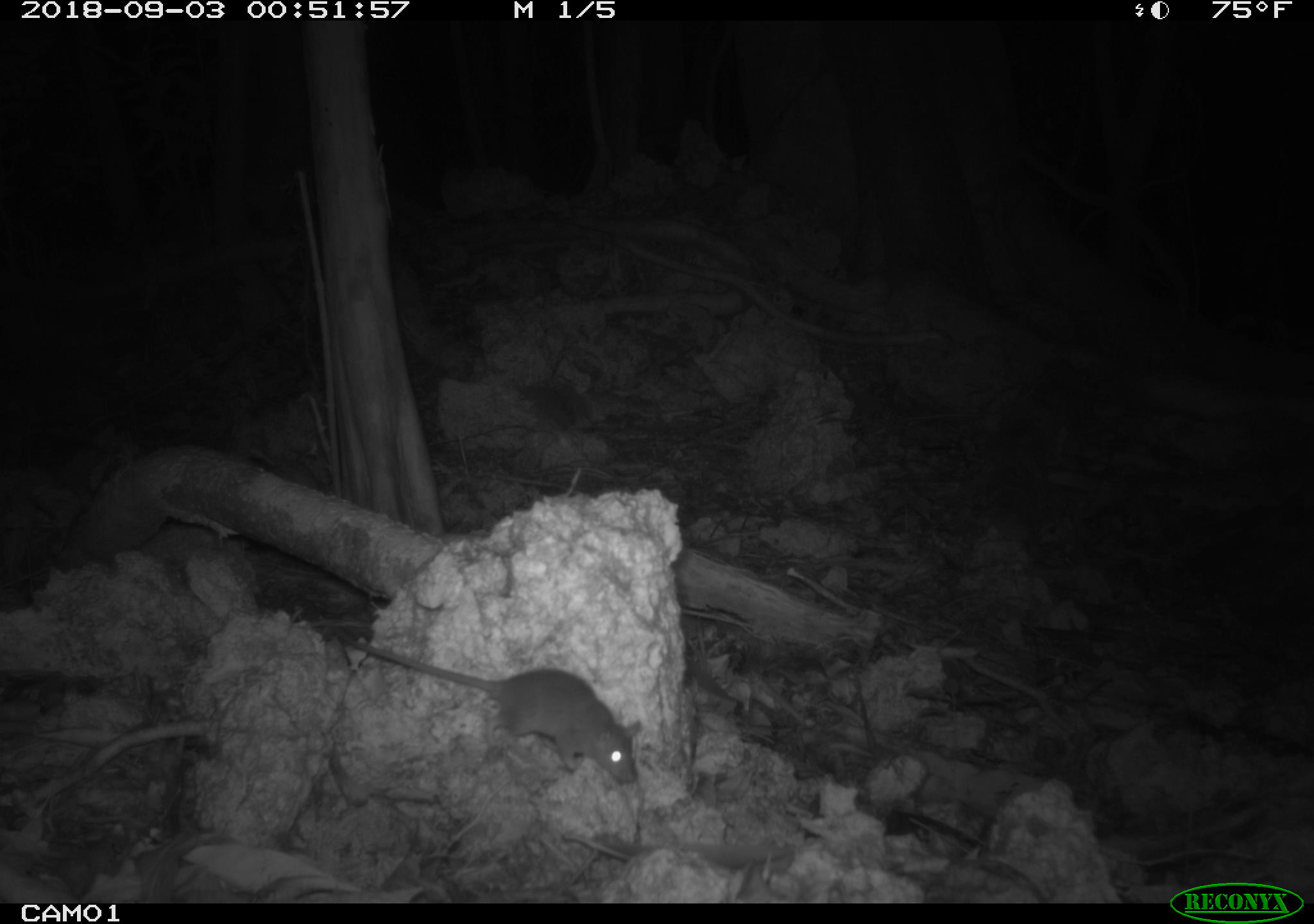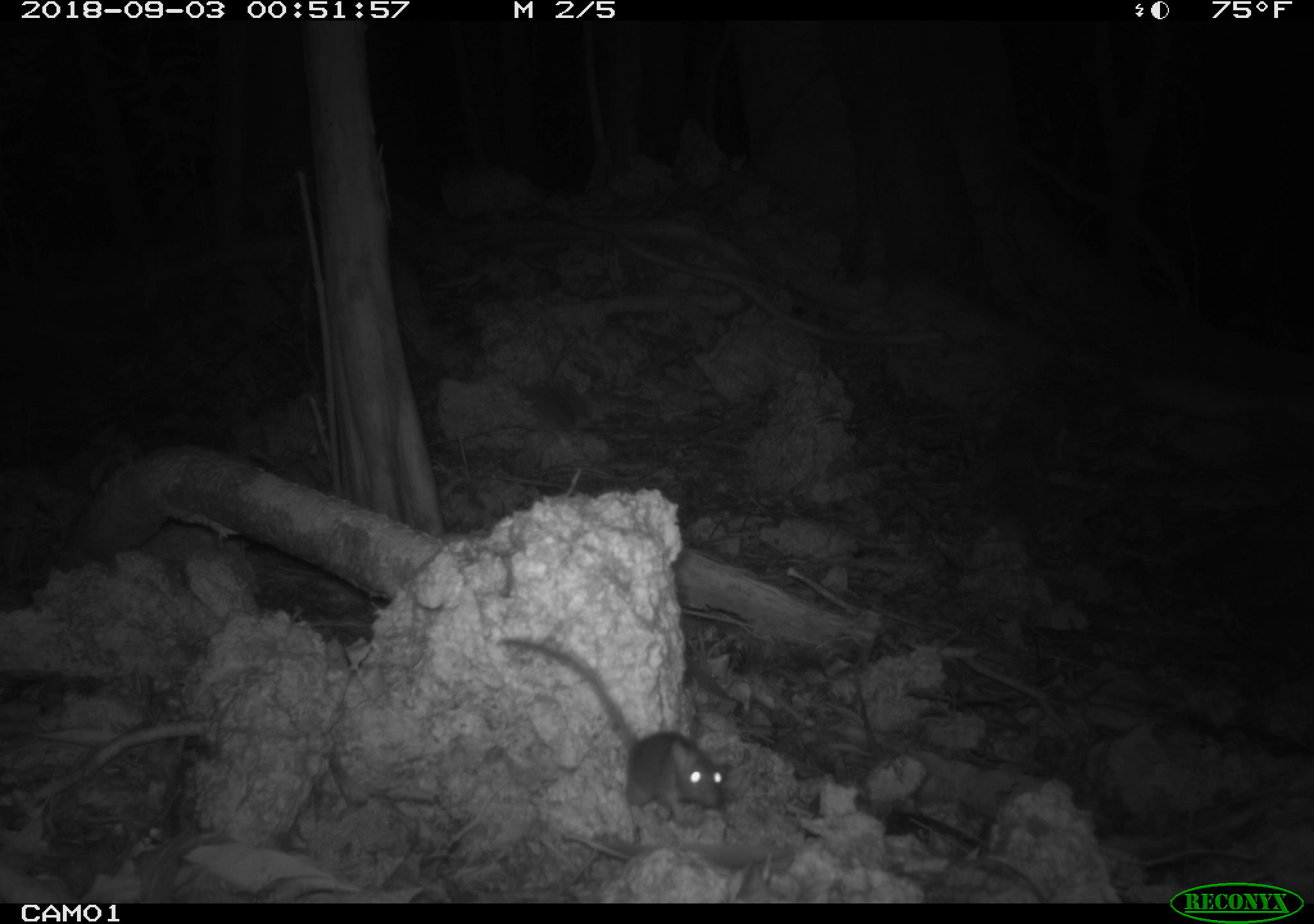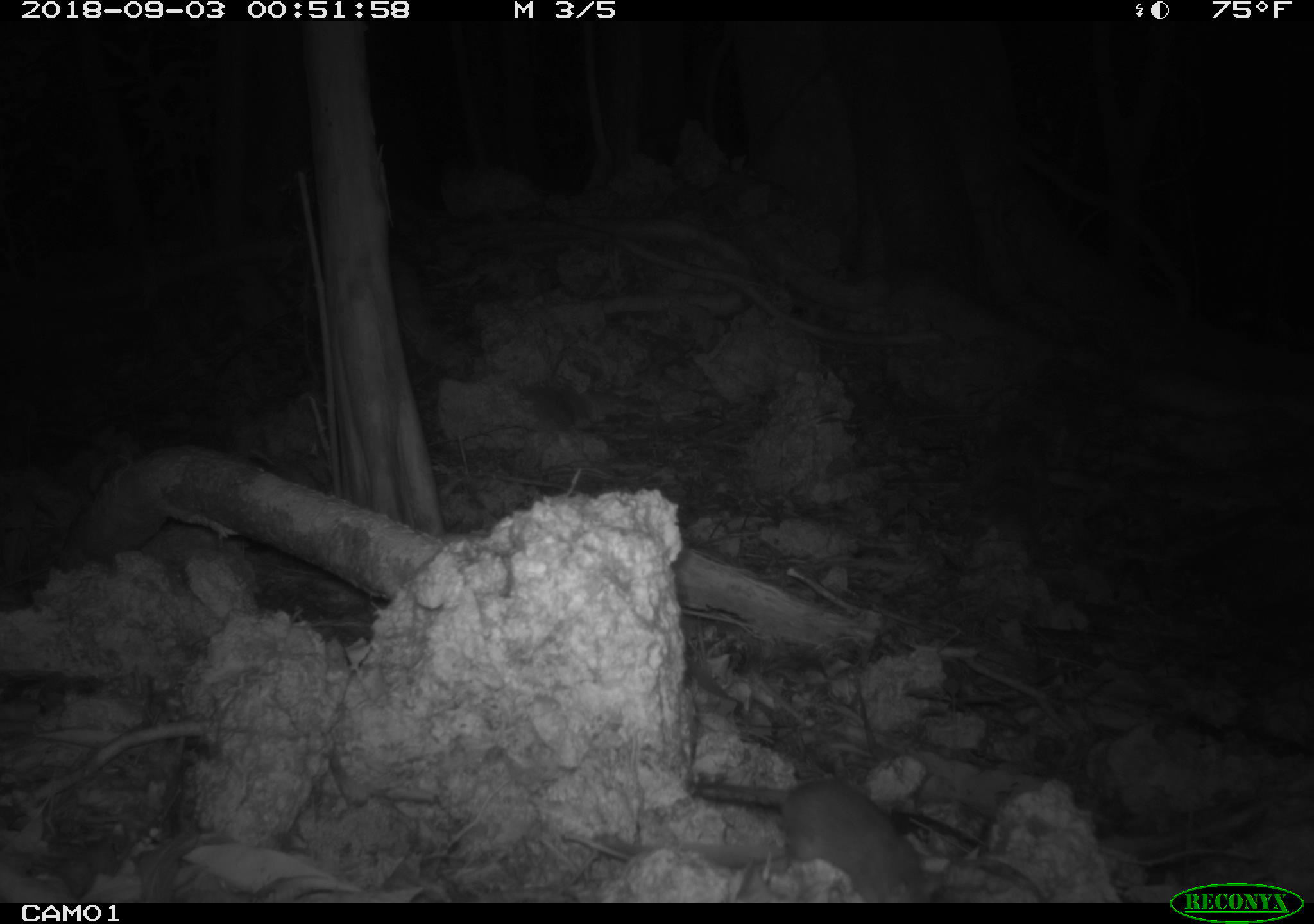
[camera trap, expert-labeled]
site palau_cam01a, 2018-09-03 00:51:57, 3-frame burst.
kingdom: Animalia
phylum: Chordata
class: Mammalia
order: Rodentia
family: Muridae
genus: Rattus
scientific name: Rattus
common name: rat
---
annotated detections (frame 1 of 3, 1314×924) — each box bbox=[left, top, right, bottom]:
rat: bbox=[320, 635, 639, 791]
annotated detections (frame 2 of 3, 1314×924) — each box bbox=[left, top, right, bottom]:
rat: bbox=[494, 630, 728, 833]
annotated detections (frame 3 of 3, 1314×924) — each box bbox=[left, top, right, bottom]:
rat: bbox=[681, 752, 959, 903]